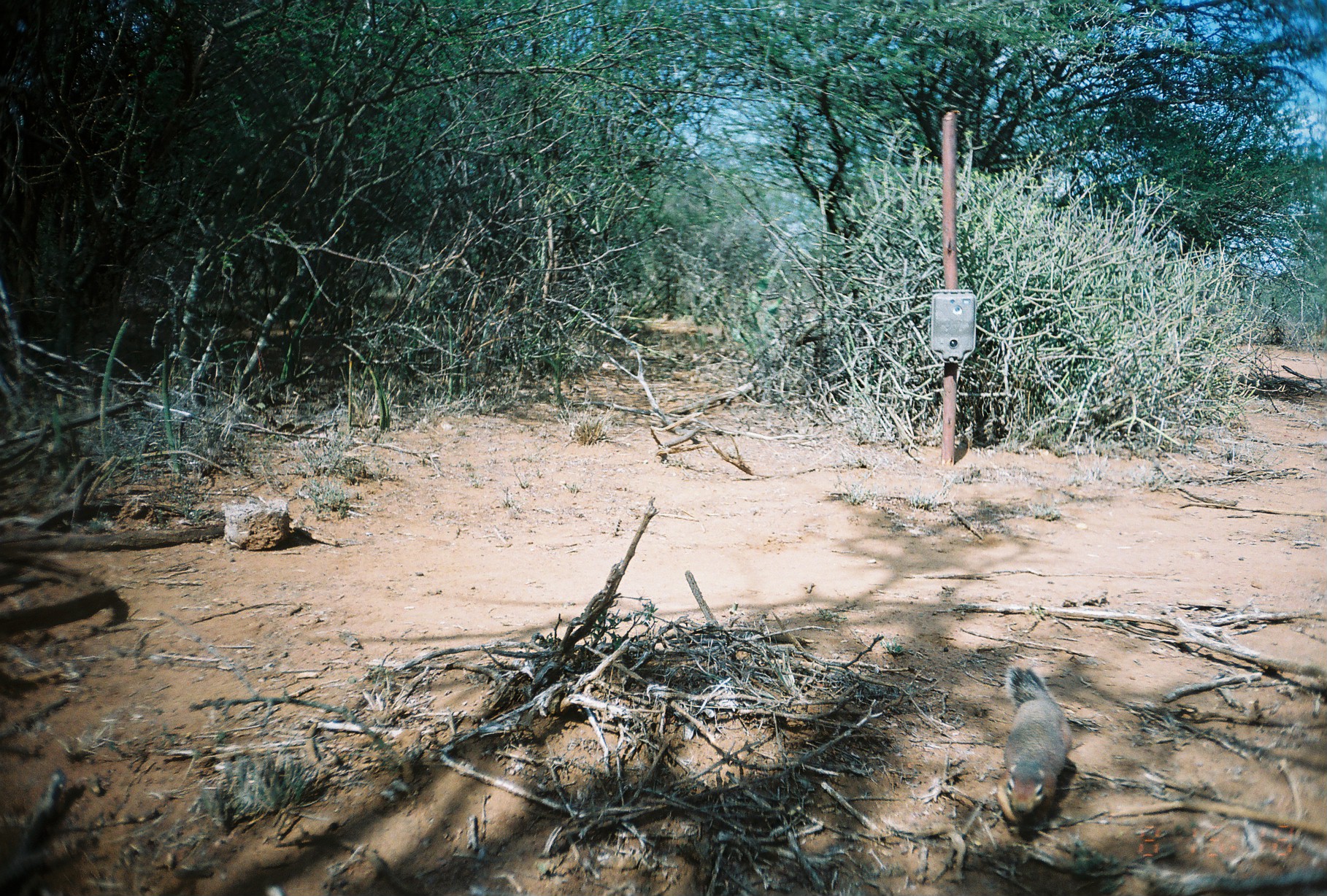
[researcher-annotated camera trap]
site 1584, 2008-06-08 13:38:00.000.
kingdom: Animalia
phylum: Chordata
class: Mammalia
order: Rodentia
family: Sciuridae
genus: Xerus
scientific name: Xerus rutilus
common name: unstriped ground squirrel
Xerus rutilus (unstriped ground squirrel), count 1.